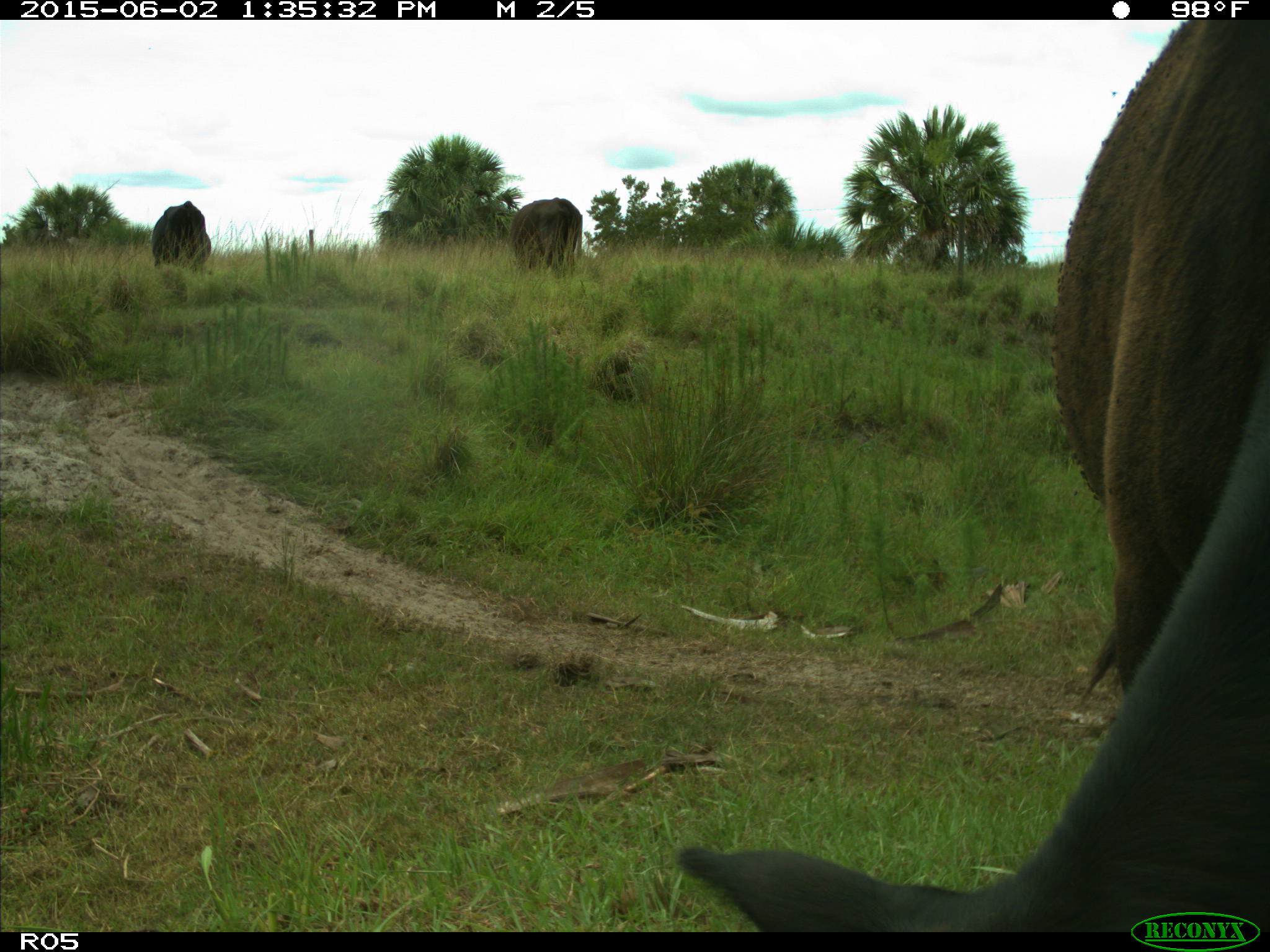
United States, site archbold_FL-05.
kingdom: Animalia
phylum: Chordata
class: Mammalia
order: Artiodactyla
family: Bovidae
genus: Bos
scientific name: Bos taurus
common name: domestic cow